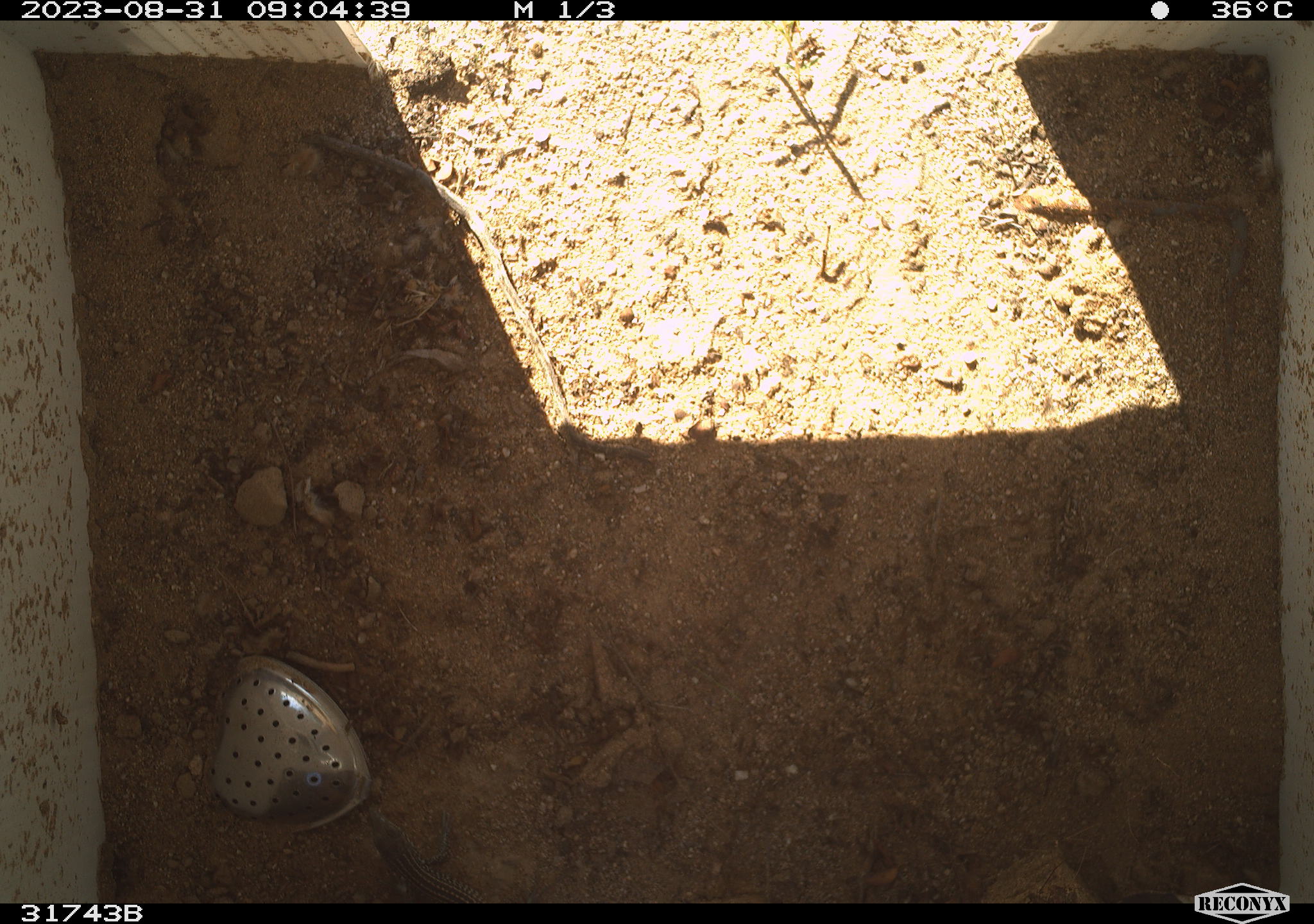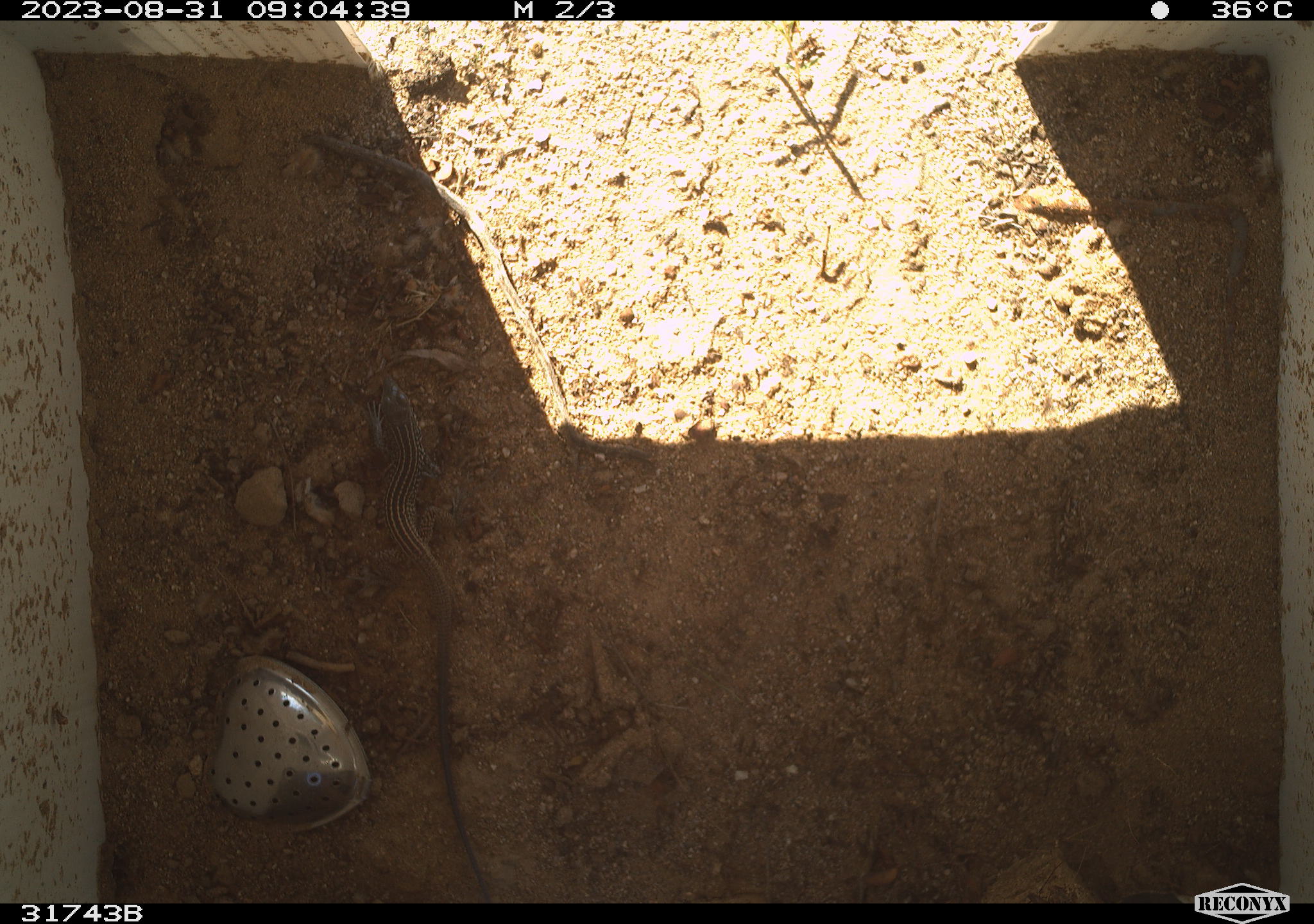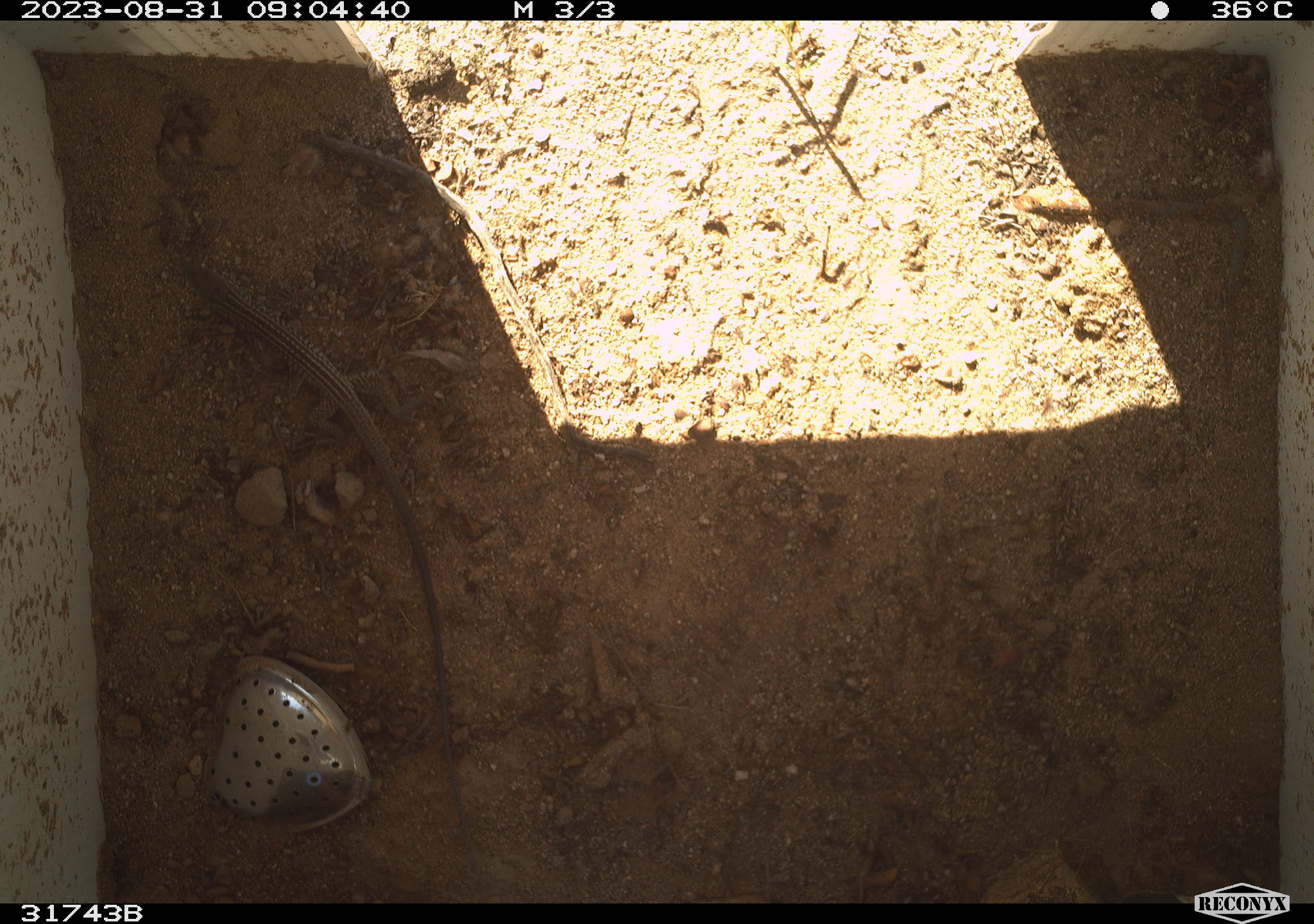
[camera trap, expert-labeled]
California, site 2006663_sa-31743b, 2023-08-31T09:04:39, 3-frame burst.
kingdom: Animalia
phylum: Chordata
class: Reptilia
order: Squamata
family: Teiidae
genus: Aspidoscelis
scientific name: Aspidoscelis tigris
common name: western whiptail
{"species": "western whiptail (Aspidoscelis tigris)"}